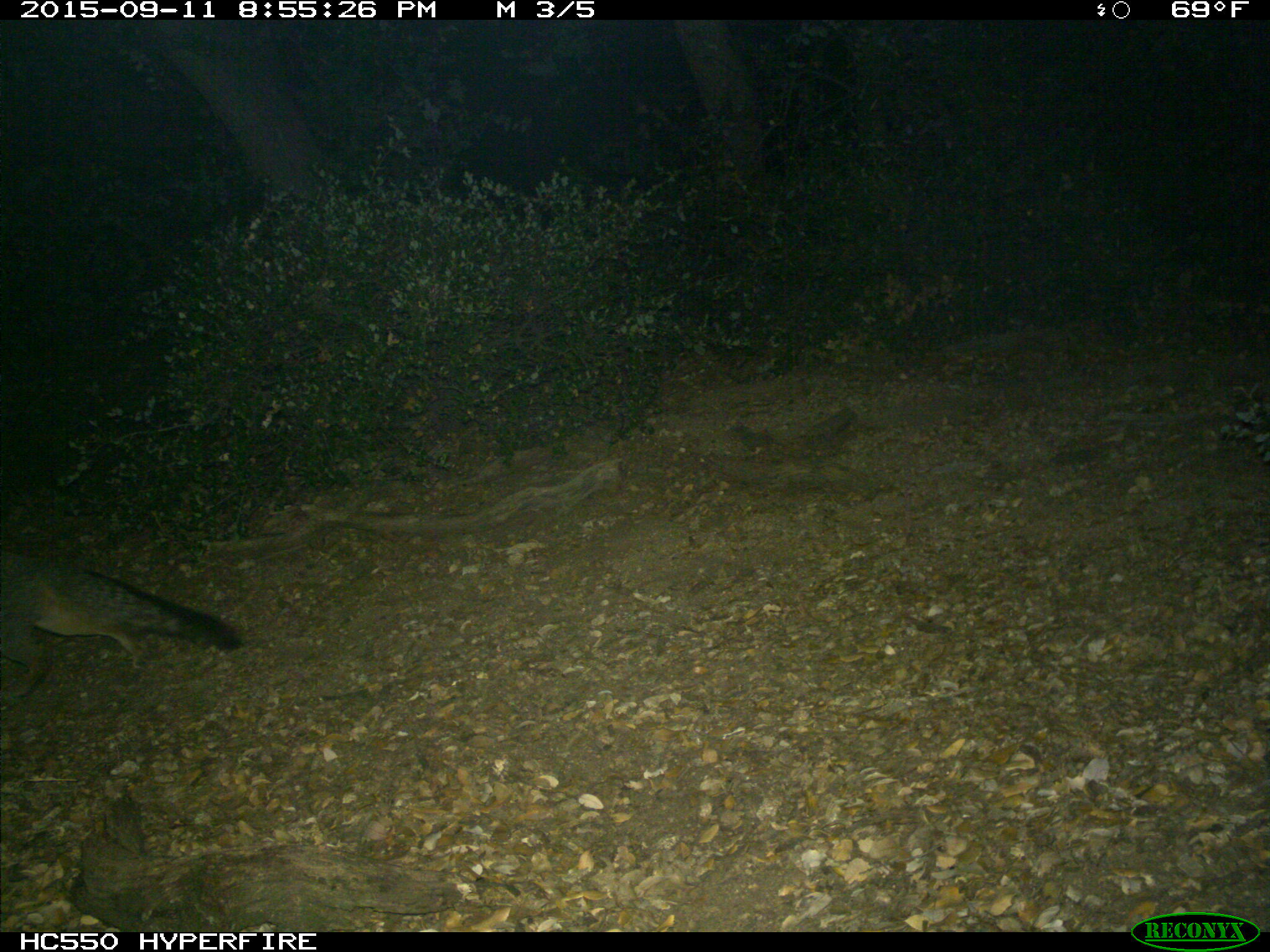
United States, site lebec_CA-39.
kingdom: Animalia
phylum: Chordata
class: Mammalia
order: Carnivora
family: Canidae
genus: Urocyon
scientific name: Urocyon cinereoargenteus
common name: gray fox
Urocyon cinereoargenteus (gray fox).